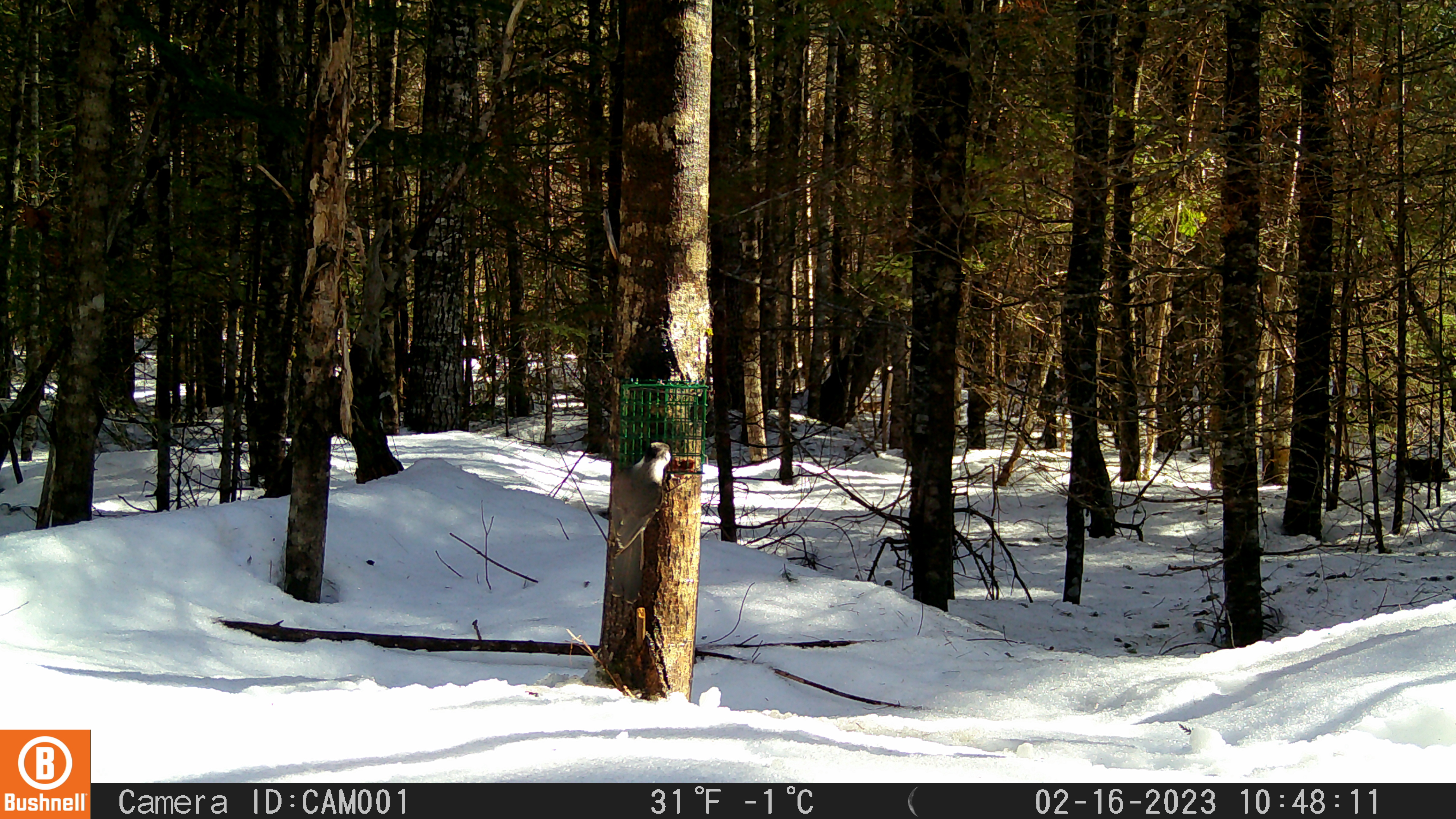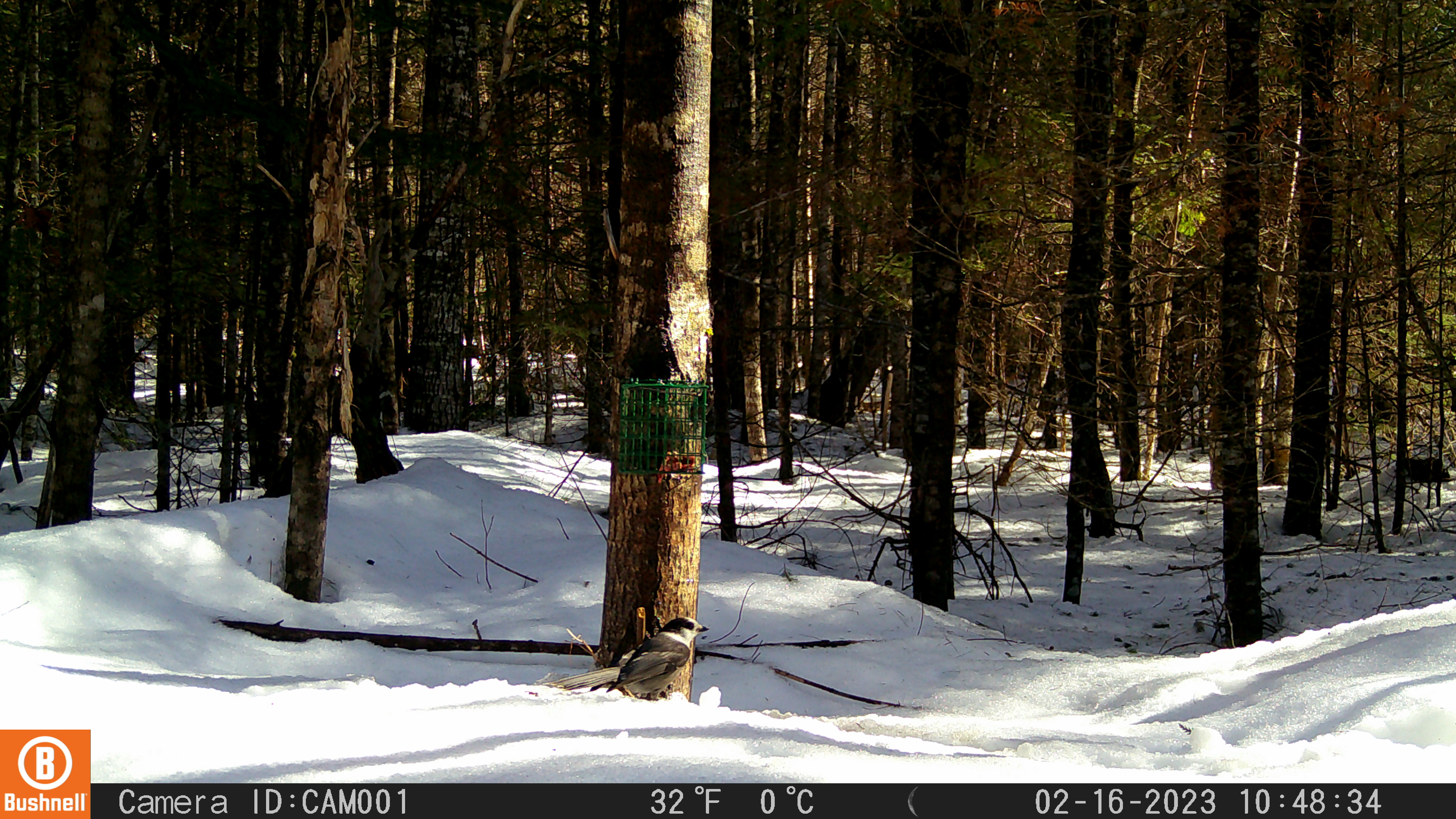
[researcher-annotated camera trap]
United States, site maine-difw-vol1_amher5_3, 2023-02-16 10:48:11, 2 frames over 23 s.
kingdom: Animalia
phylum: Chordata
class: Aves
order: Passeriformes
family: Corvidae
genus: Perisoreus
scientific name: Perisoreus canadensis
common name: canada jay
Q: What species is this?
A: Canada jay (Perisoreus canadensis).